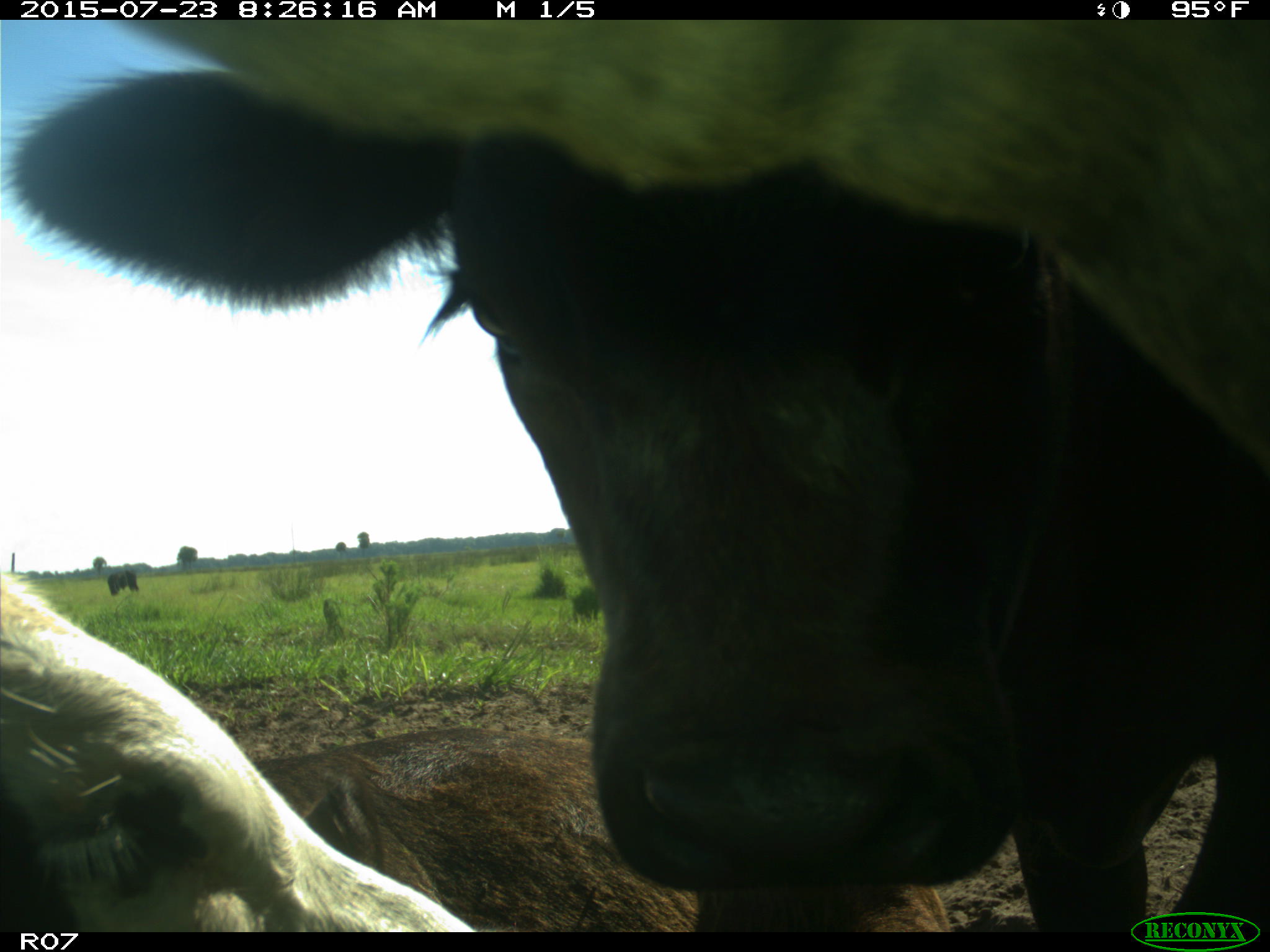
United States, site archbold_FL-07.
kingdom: Animalia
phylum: Chordata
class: Mammalia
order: Artiodactyla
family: Bovidae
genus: Bos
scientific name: Bos taurus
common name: domestic cow